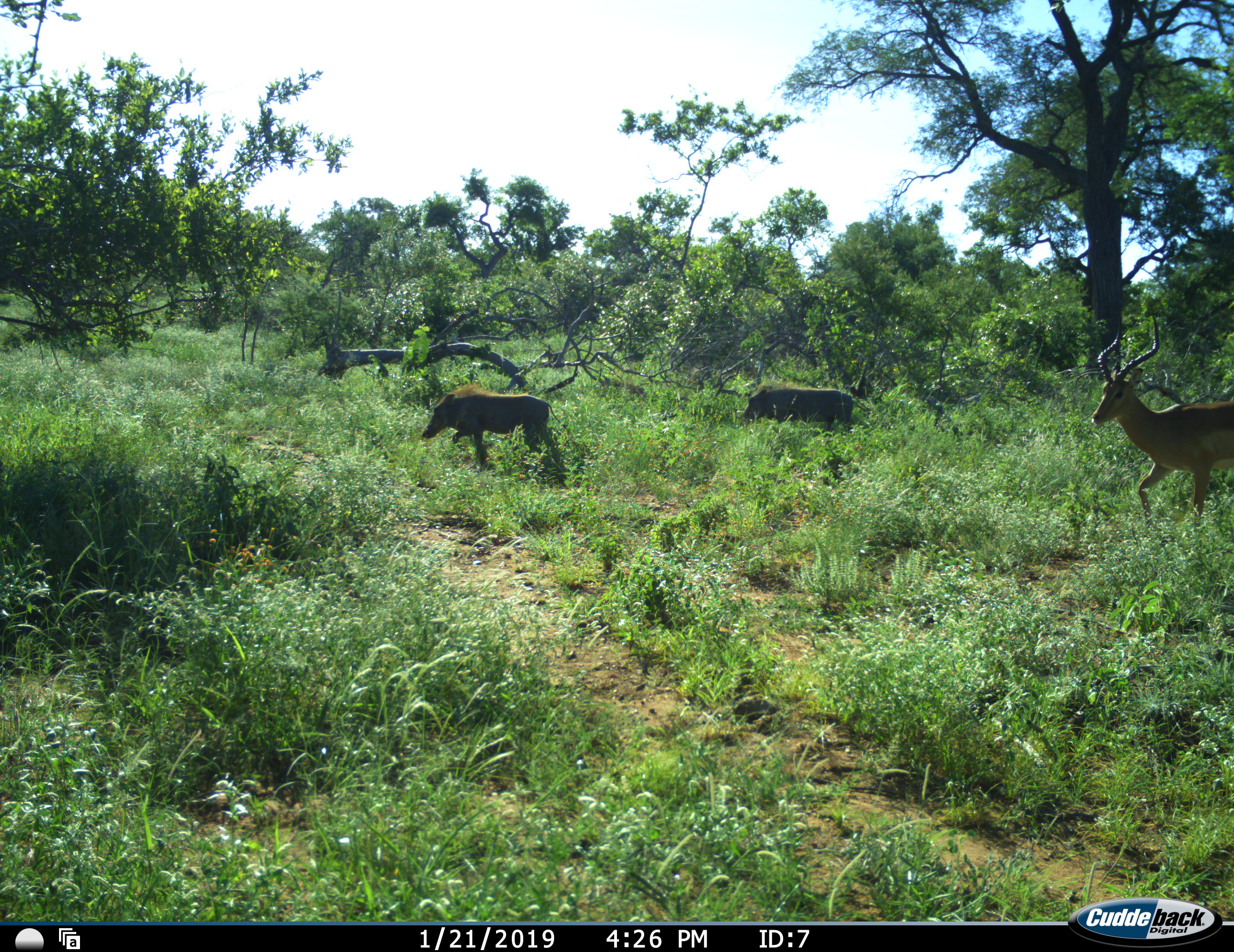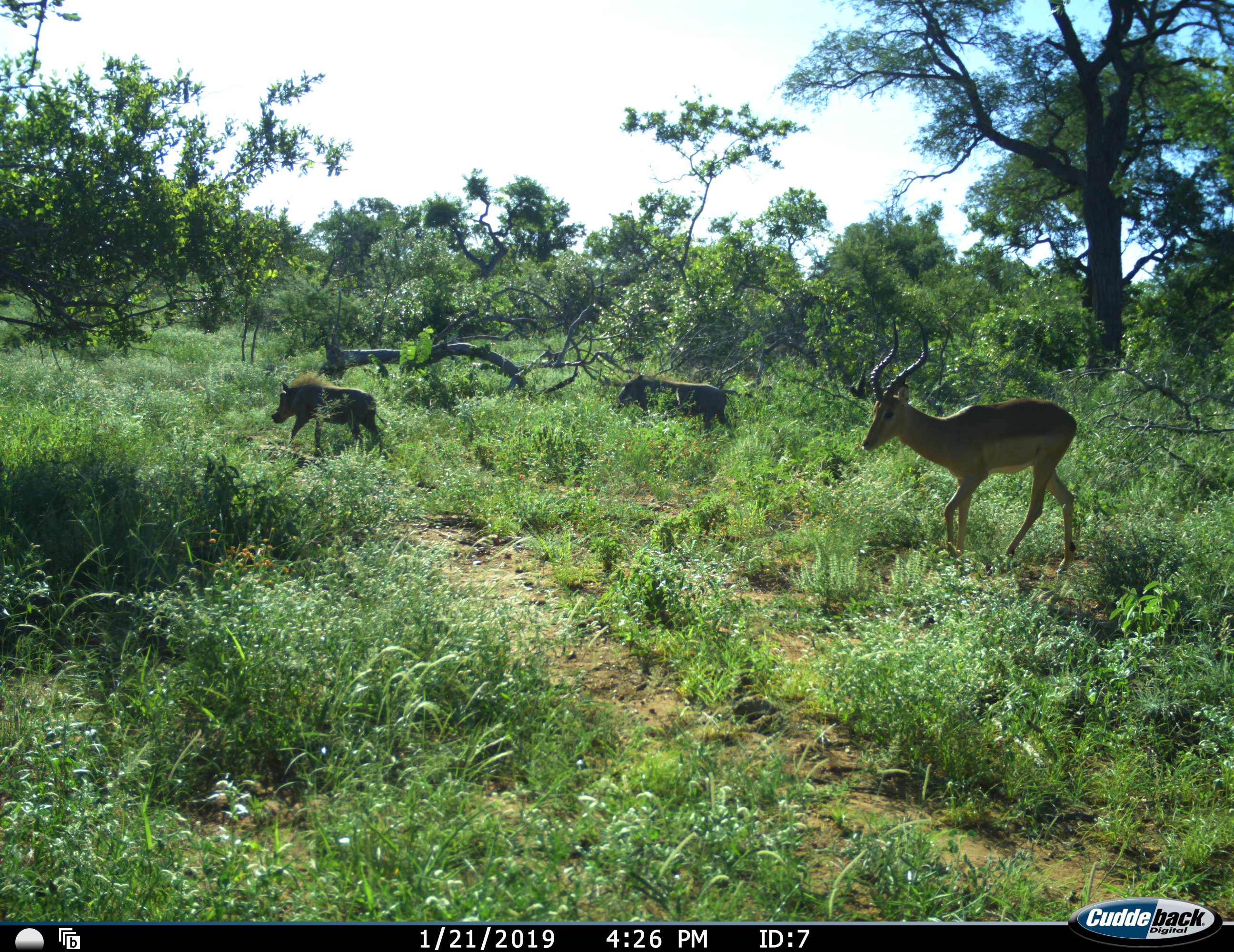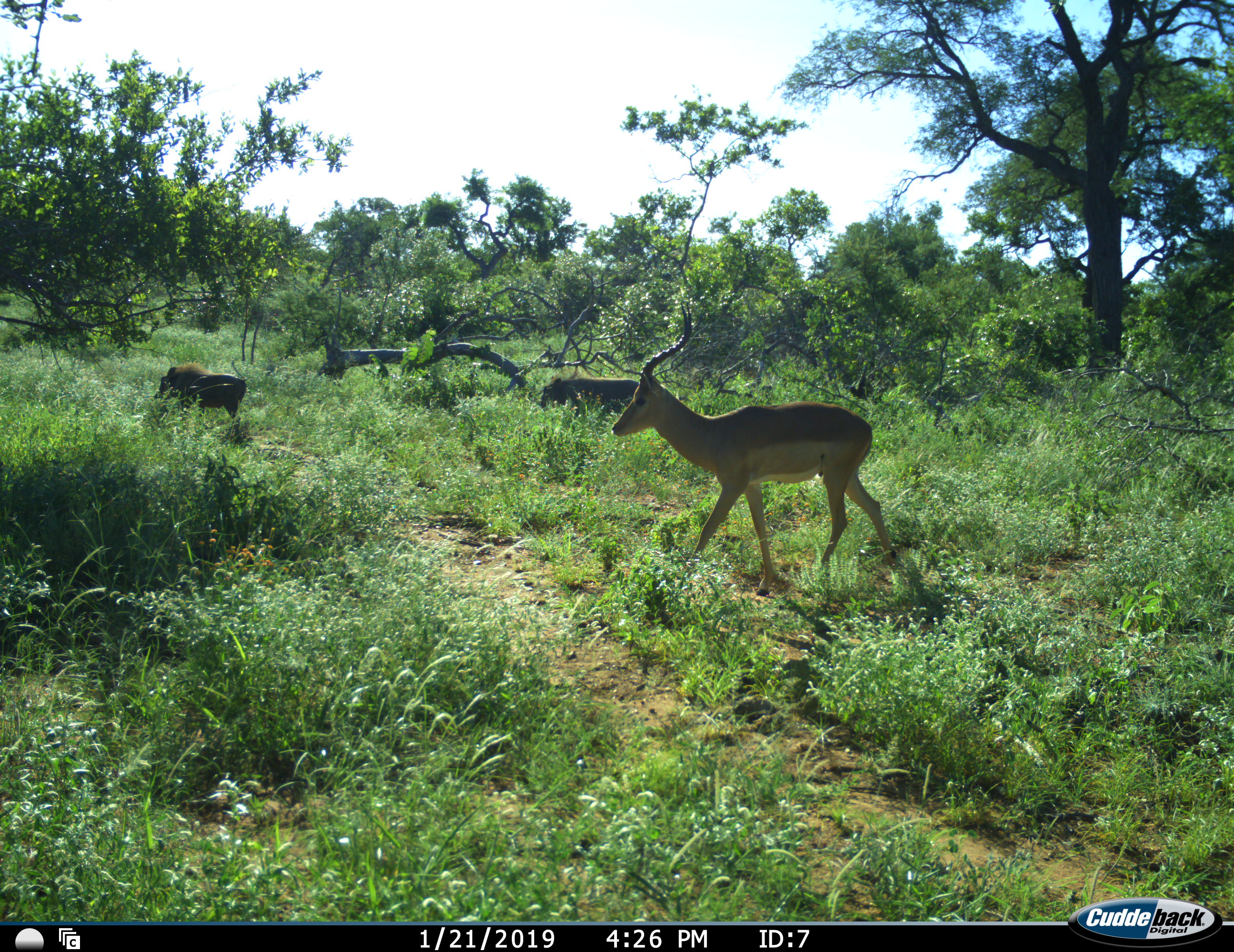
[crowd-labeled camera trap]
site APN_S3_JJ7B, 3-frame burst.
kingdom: Animalia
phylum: Chordata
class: Mammalia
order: Artiodactyla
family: Bovidae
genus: Aepyceros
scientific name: Aepyceros melampus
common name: impala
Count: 1.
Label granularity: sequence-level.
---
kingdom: Animalia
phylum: Chordata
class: Mammalia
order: Artiodactyla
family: Suidae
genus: Phacochoerus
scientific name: Phacochoerus africanus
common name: warthog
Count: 2.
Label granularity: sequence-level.